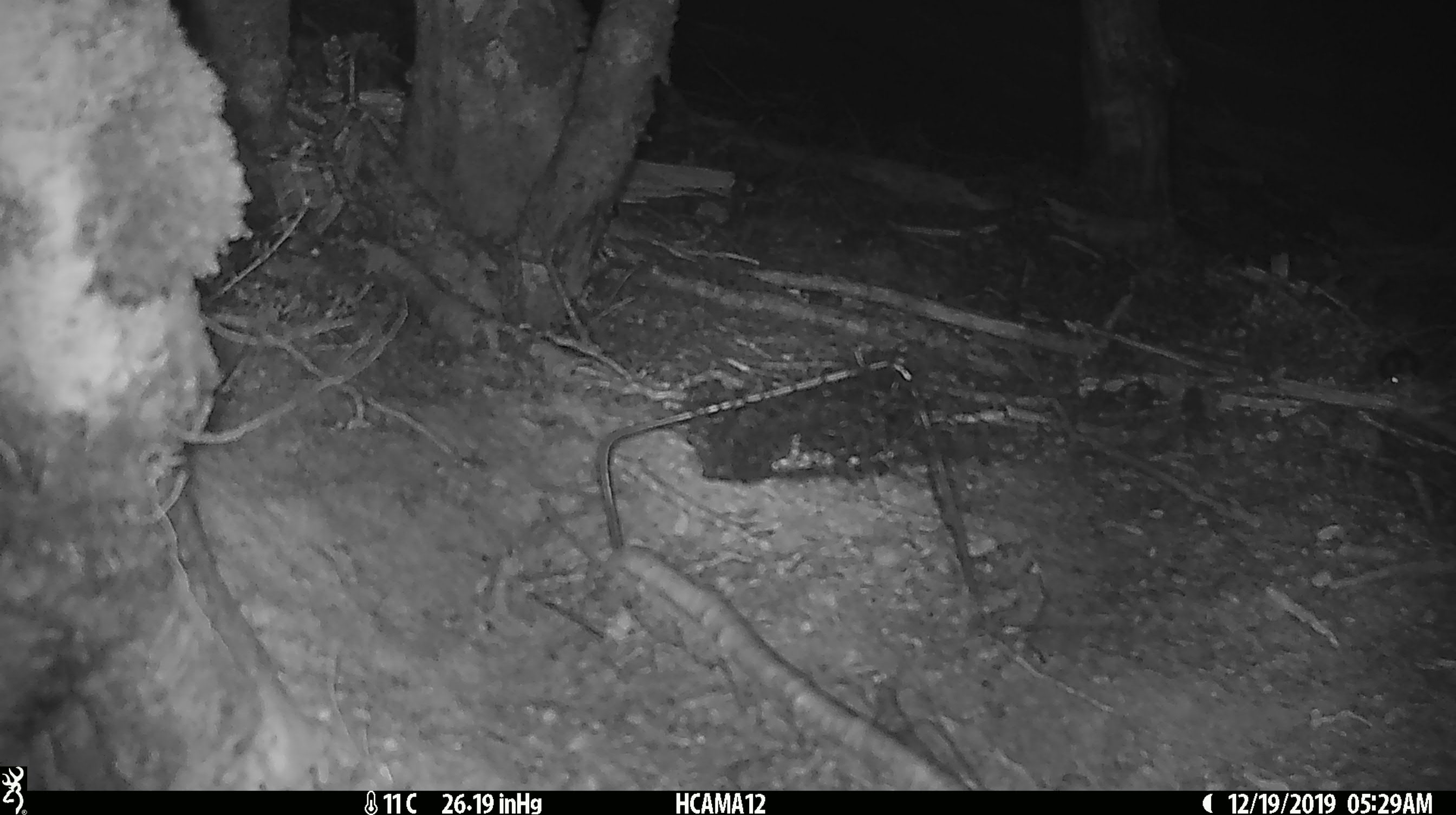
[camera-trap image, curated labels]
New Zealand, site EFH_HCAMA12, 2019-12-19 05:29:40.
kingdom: Animalia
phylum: Chordata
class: Mammalia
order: Rodentia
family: Muridae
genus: Mus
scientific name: Mus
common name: mouse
Mouse (Mus).